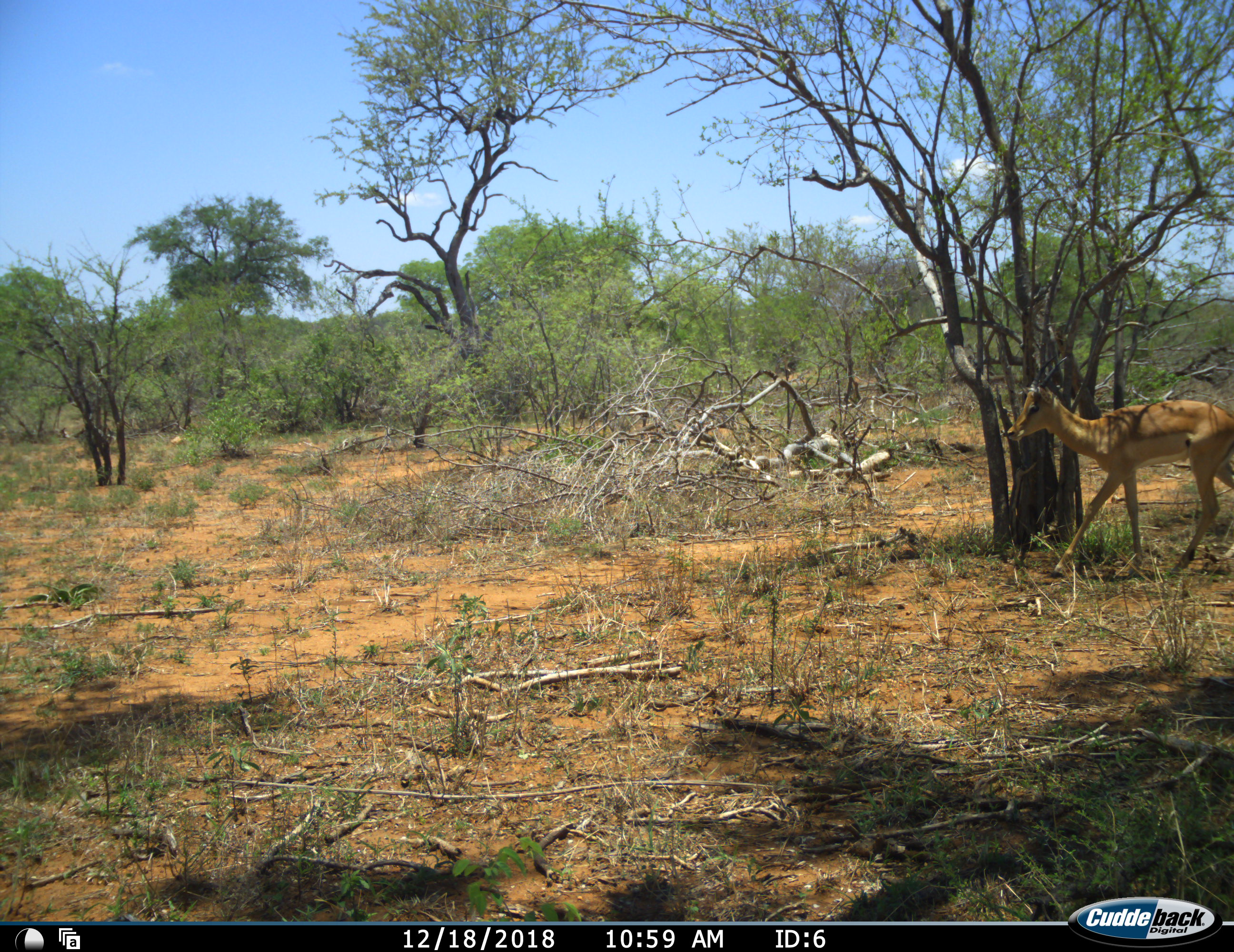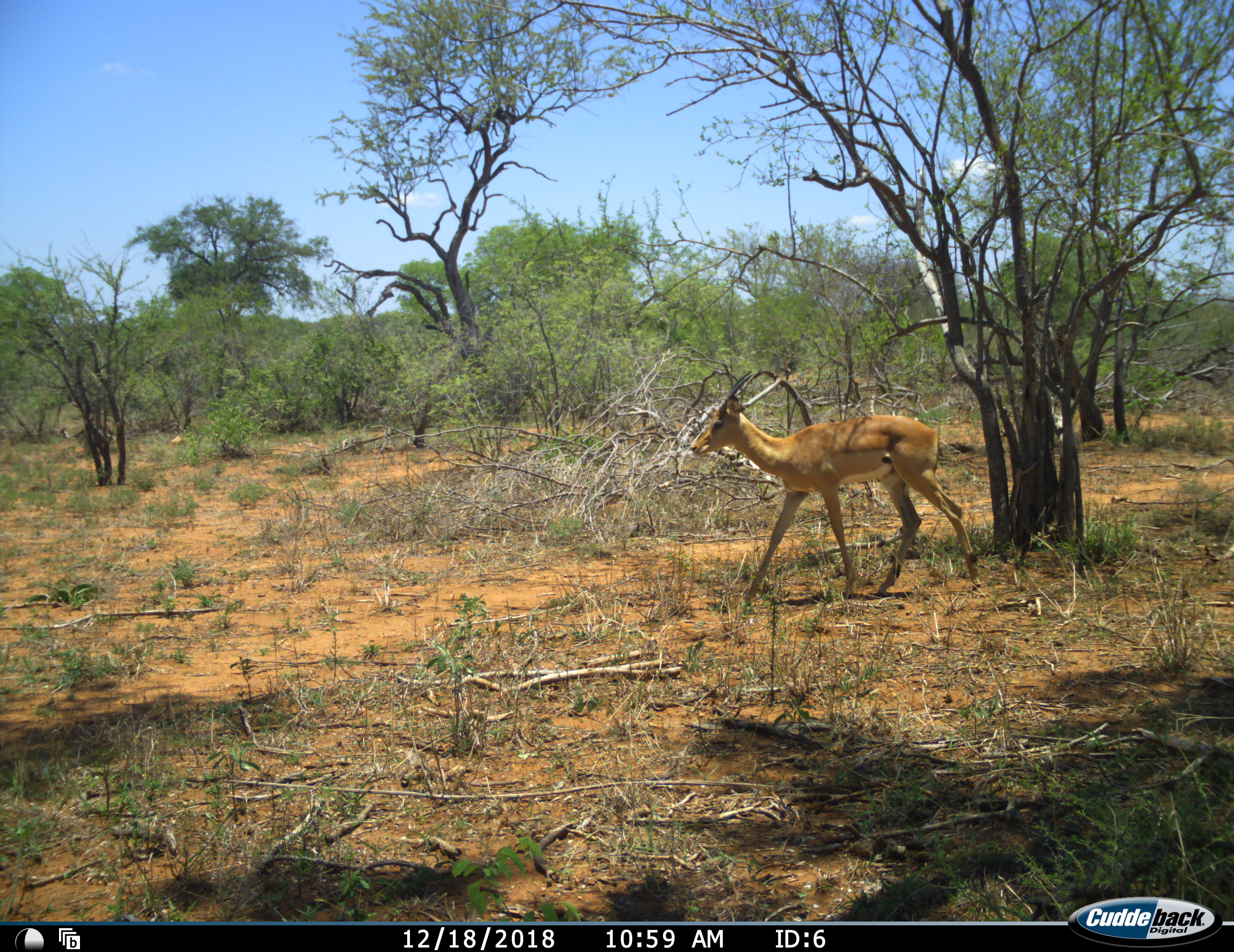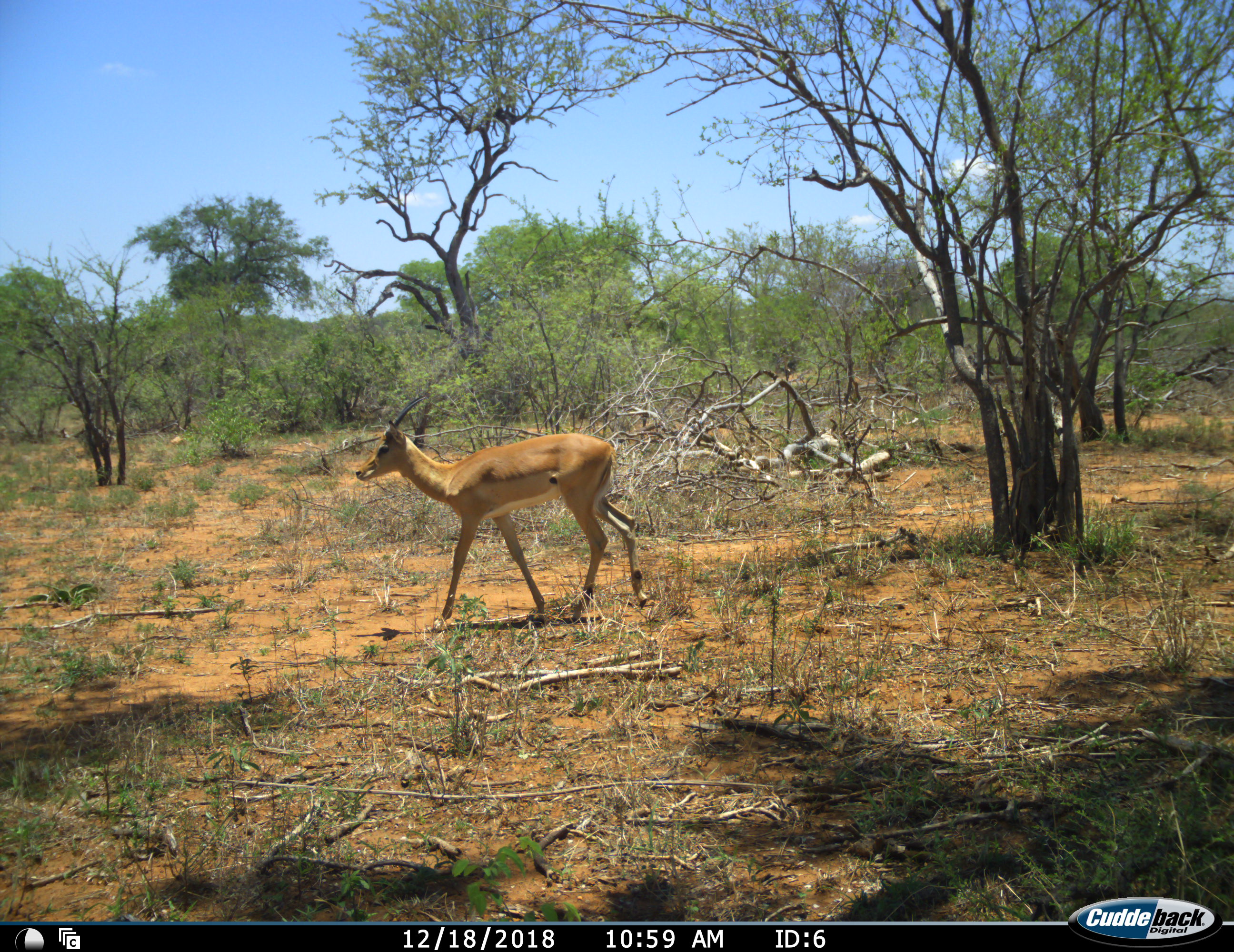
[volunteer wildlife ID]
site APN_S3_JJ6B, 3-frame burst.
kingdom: Animalia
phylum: Chordata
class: Mammalia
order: Artiodactyla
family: Bovidae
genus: Aepyceros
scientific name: Aepyceros melampus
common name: impala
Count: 1.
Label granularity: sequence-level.